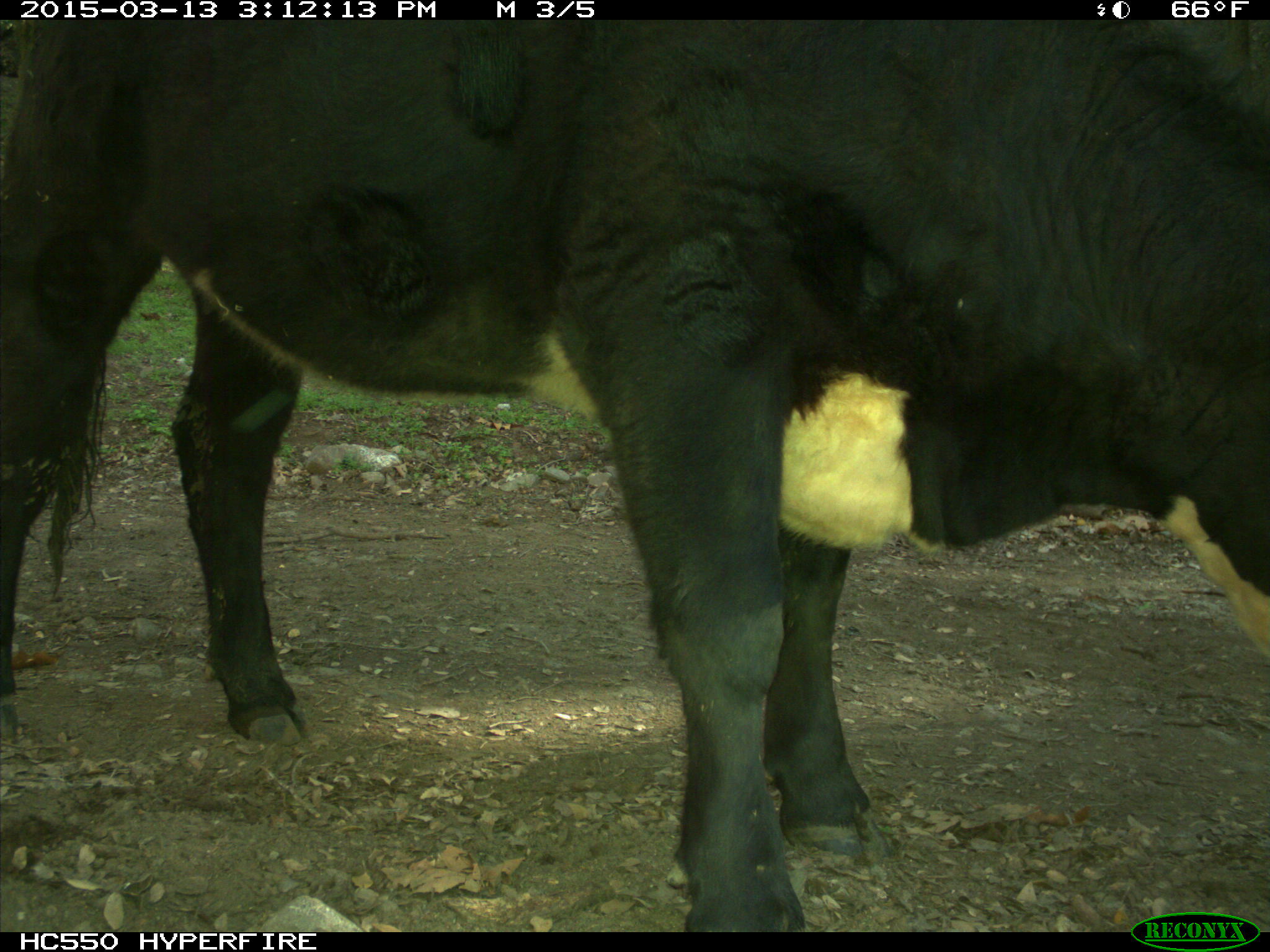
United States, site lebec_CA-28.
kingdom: Animalia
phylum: Chordata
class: Mammalia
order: Artiodactyla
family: Bovidae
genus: Bos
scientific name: Bos taurus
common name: domestic cow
Bos taurus (domestic cow).